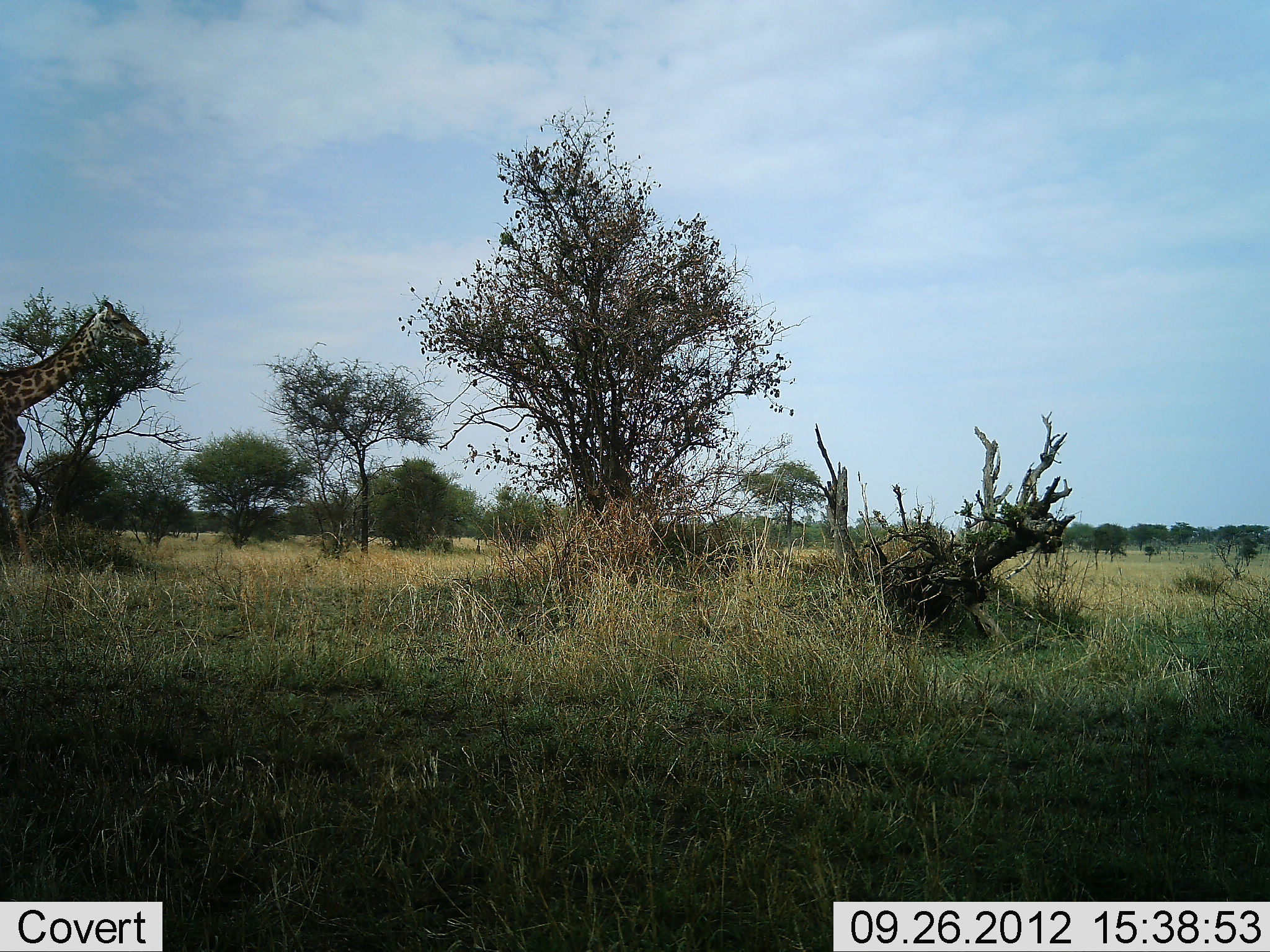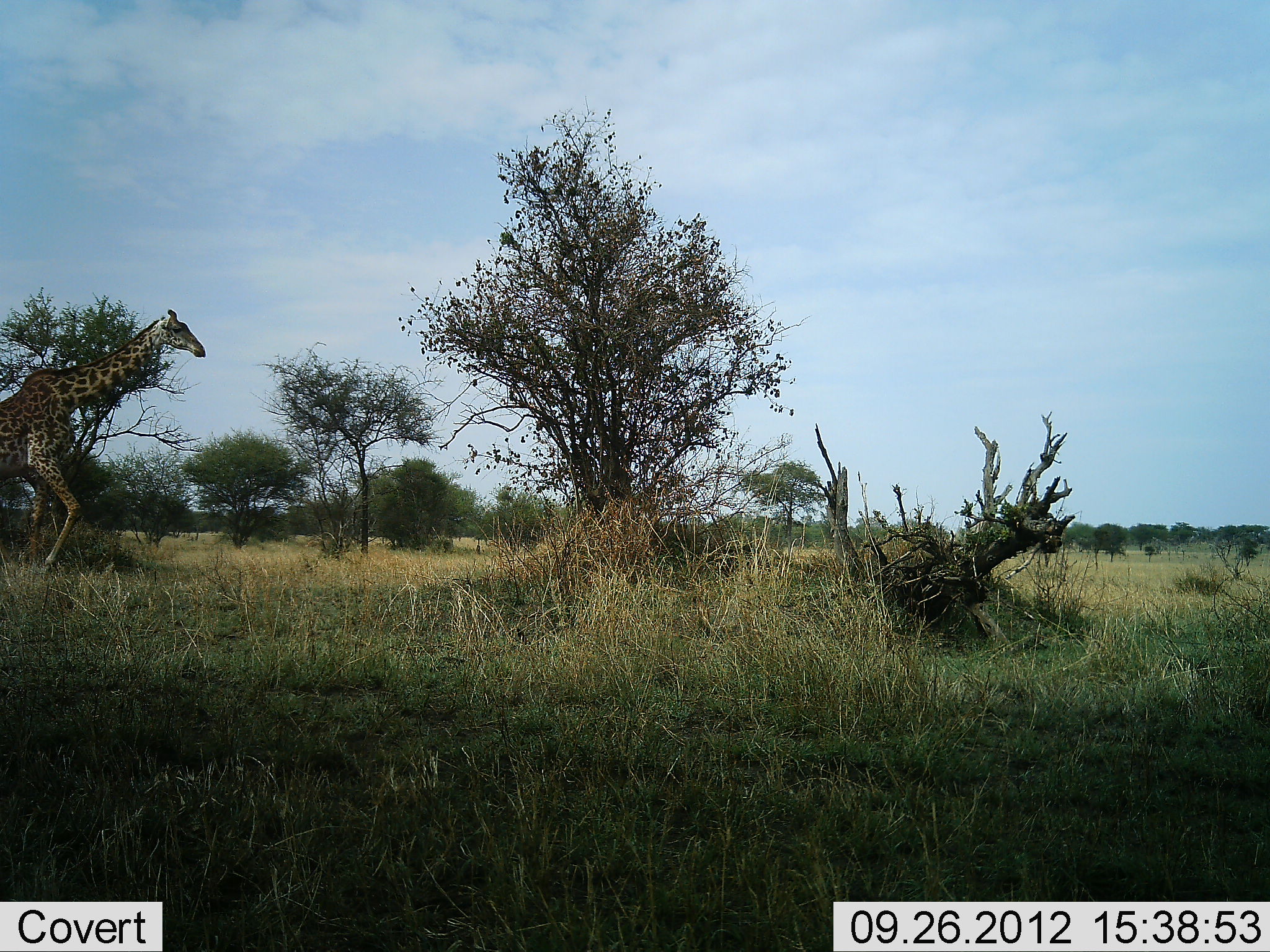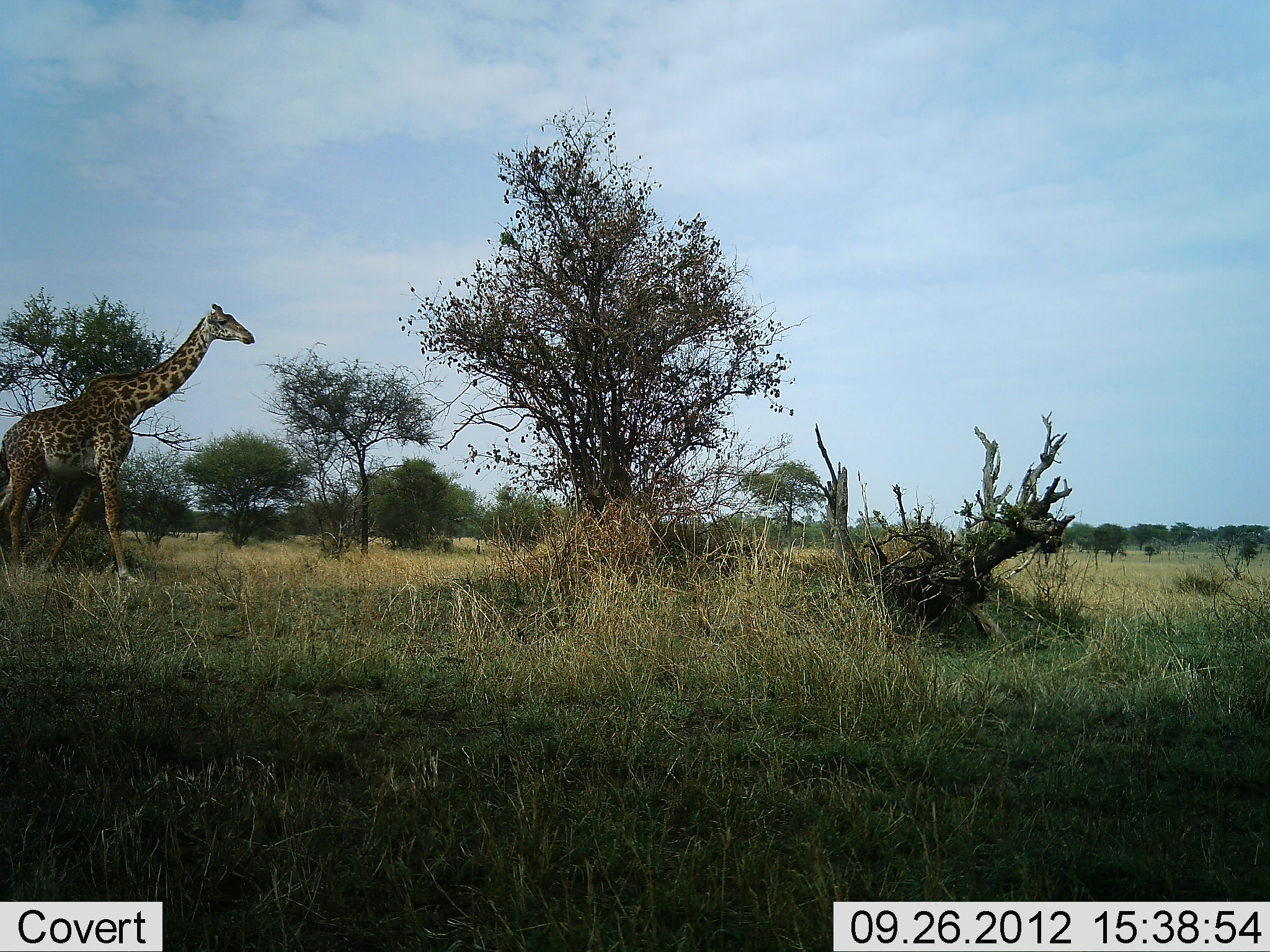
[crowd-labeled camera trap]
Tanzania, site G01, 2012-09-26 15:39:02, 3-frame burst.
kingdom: Animalia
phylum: Chordata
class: Mammalia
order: Artiodactyla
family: Giraffidae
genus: Giraffa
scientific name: Giraffa camelopardalis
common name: giraffe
Giraffe (Giraffa camelopardalis), count 1. Behavior (volunteer vote fractions): standing 0%, resting 0%, moving 100%, interacting 0%. Young present (vote fraction): 0%. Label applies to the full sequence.